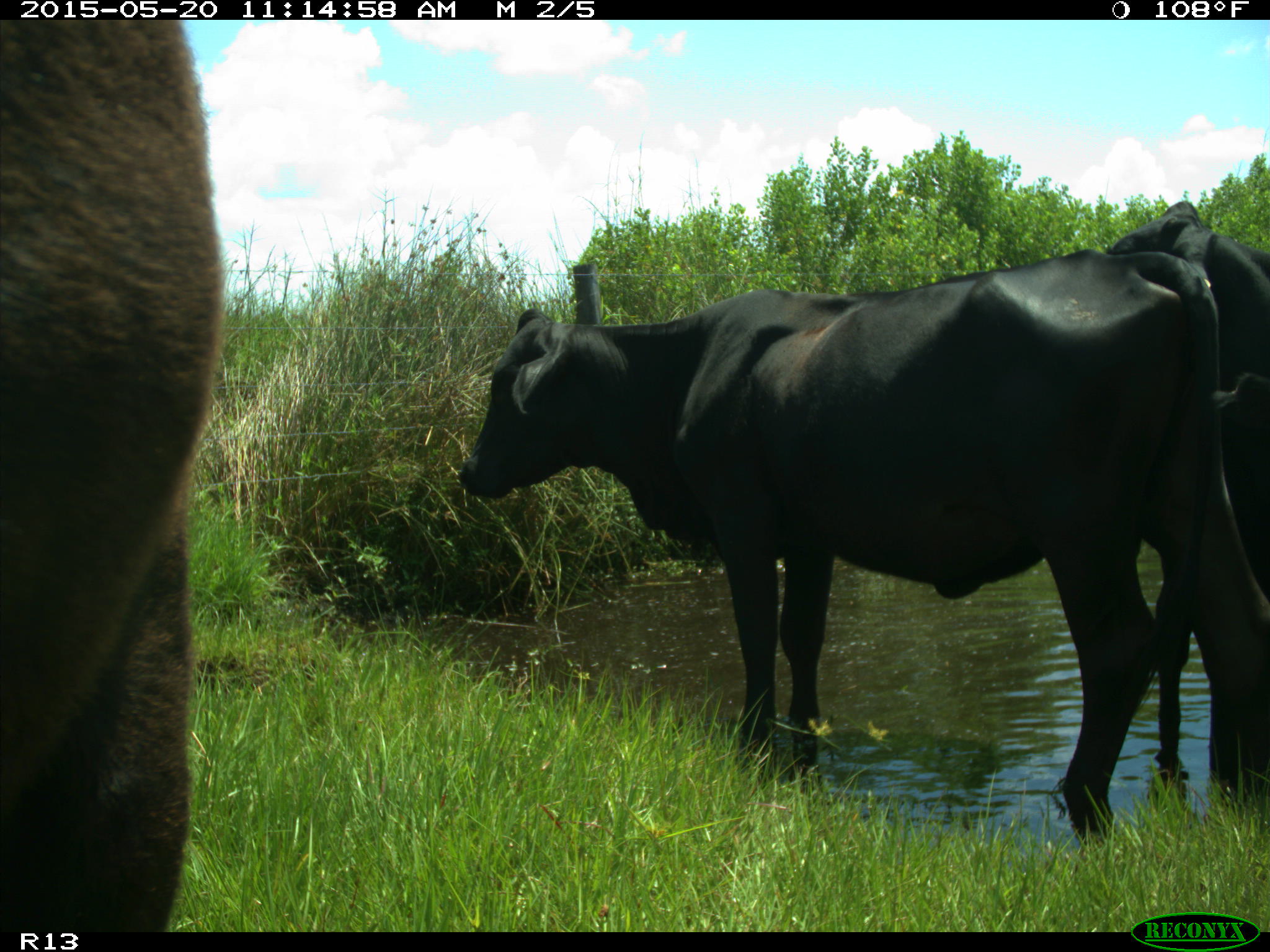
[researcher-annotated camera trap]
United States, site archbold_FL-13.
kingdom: Animalia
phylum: Chordata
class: Mammalia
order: Artiodactyla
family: Bovidae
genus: Bos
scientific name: Bos taurus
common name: domestic cow